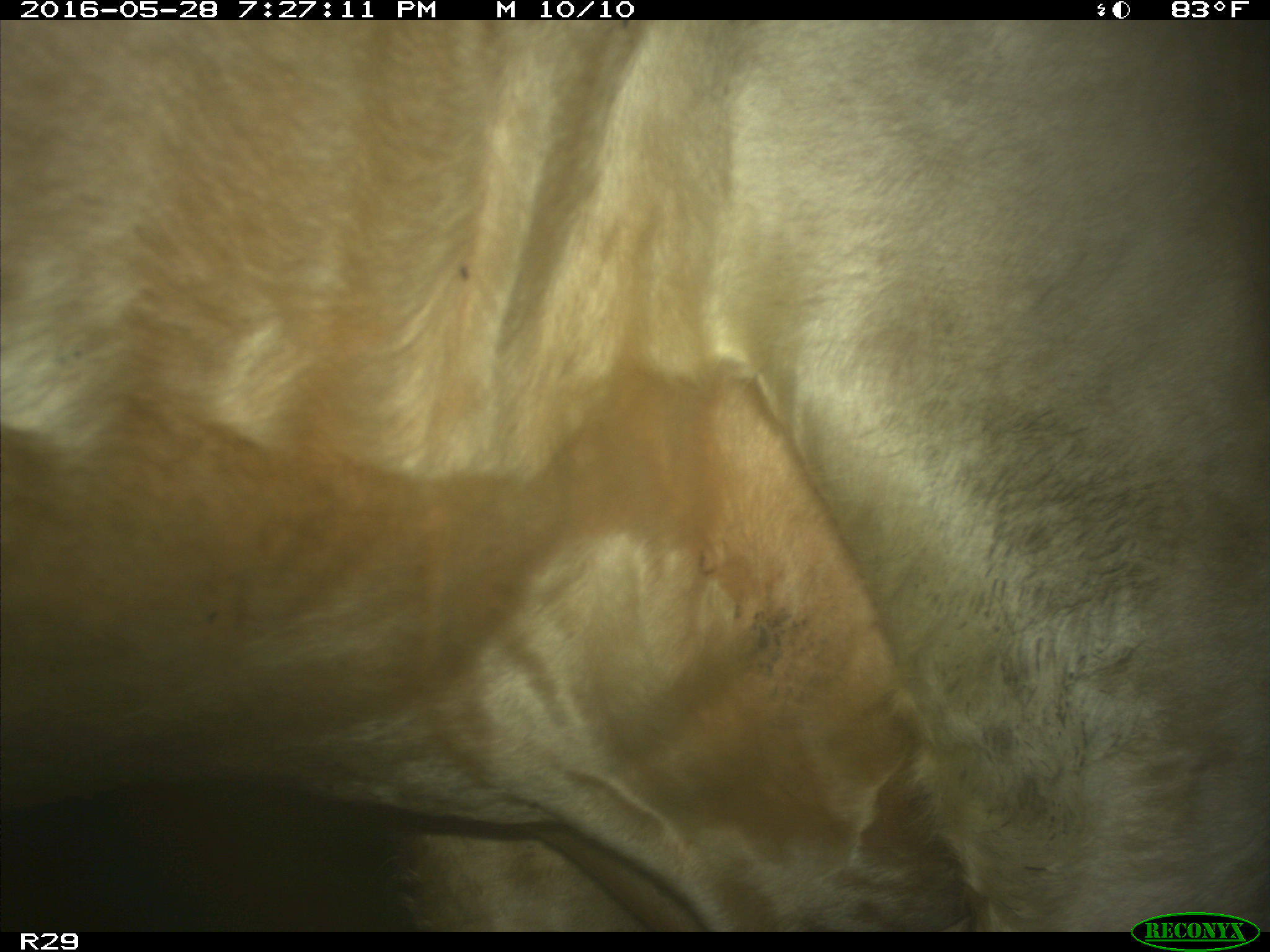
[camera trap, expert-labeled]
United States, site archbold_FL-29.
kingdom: Animalia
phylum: Chordata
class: Mammalia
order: Artiodactyla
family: Bovidae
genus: Bos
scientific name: Bos taurus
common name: domestic cow